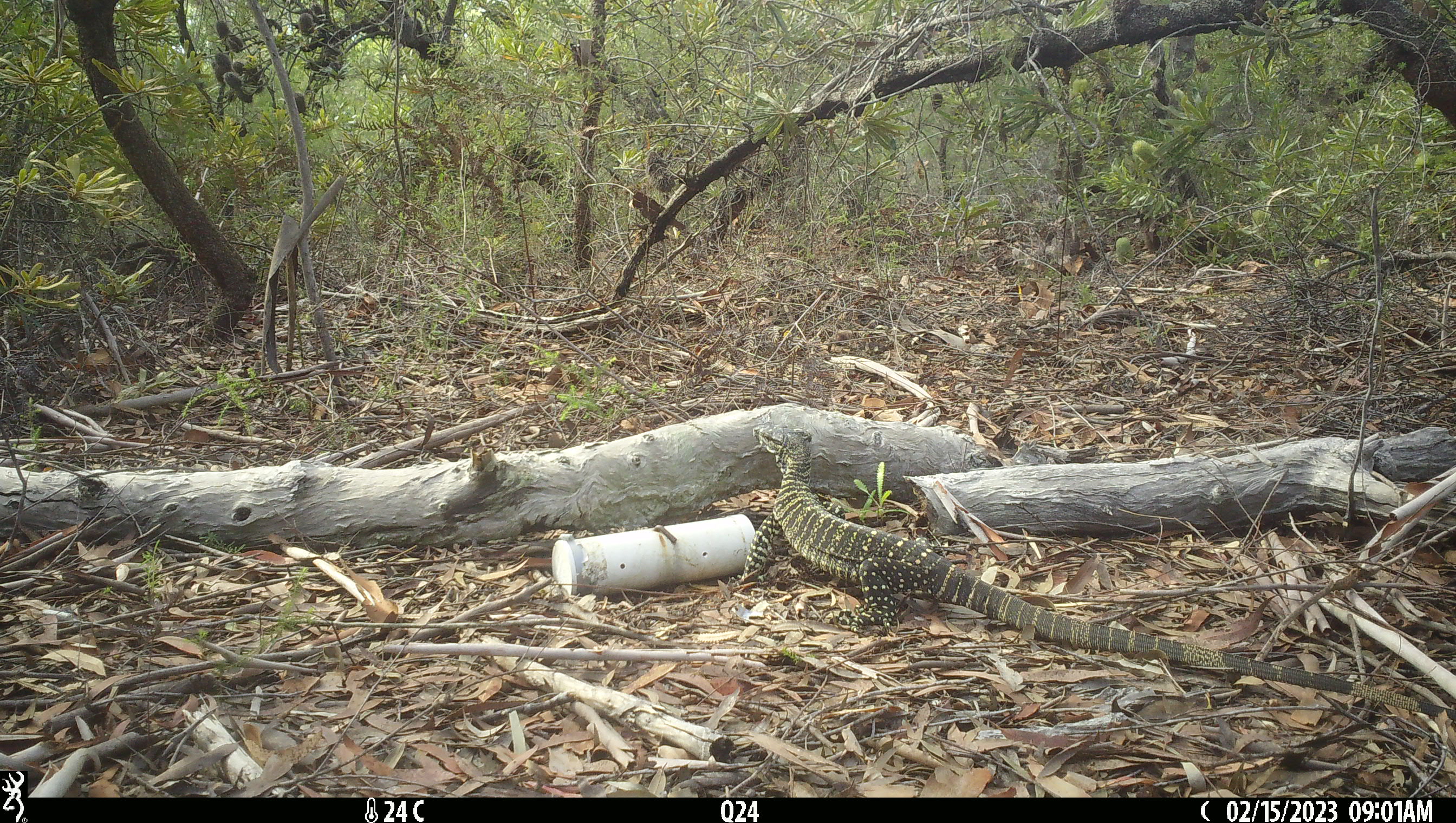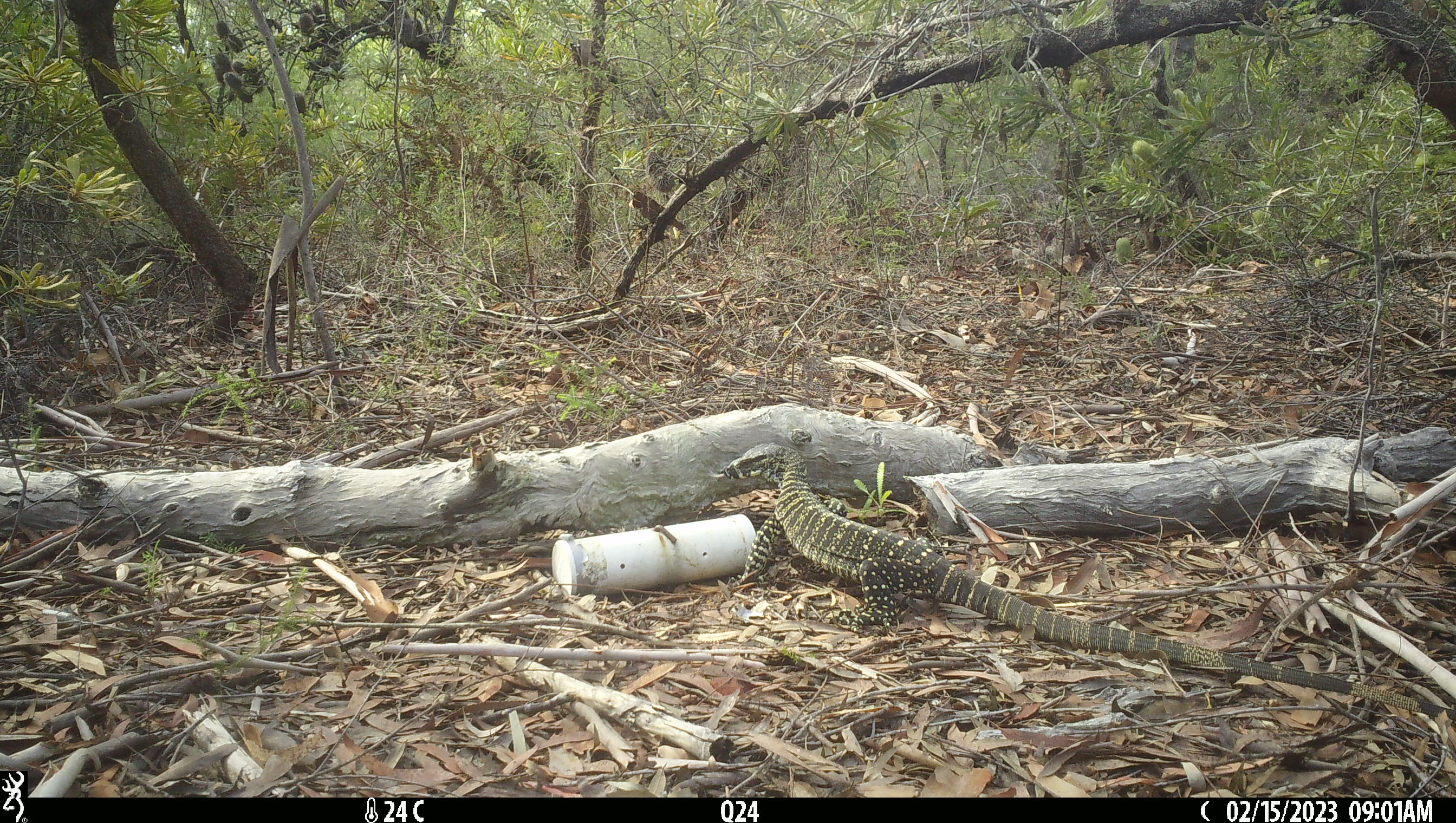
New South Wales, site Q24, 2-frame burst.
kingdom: Animalia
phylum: Chordata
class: Reptilia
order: Squamata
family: Varanidae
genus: Varanus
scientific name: Varanus varius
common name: lace monitor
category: goanna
Goanna (lace monitor) (Varanus varius).